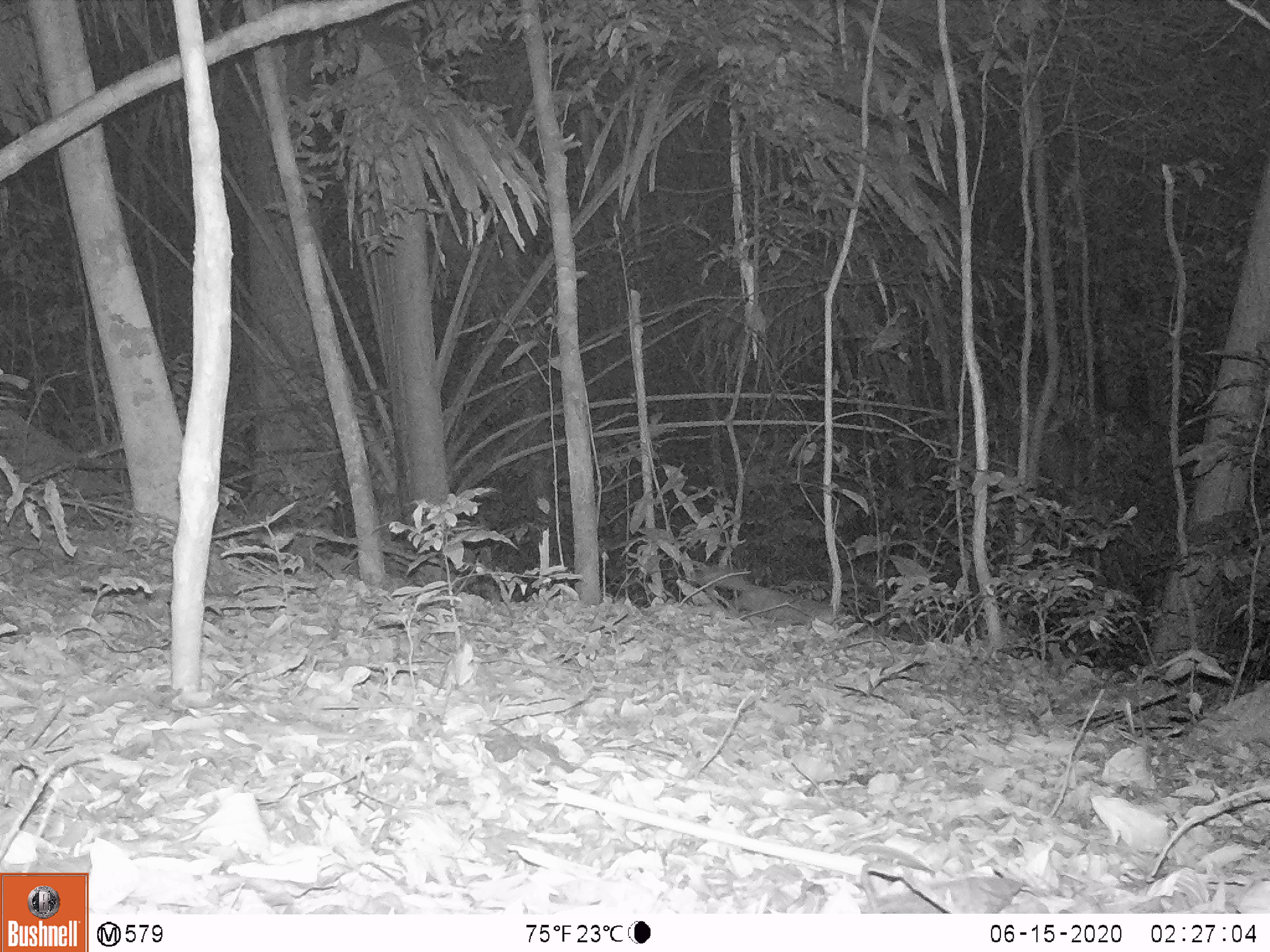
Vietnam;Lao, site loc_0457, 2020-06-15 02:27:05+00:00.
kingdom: Animalia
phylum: Chordata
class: Mammalia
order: Carnivora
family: Mustelidae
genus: Melogale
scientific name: Melogale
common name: ferret badger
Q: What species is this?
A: Ferret badger (Melogale).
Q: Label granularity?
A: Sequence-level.